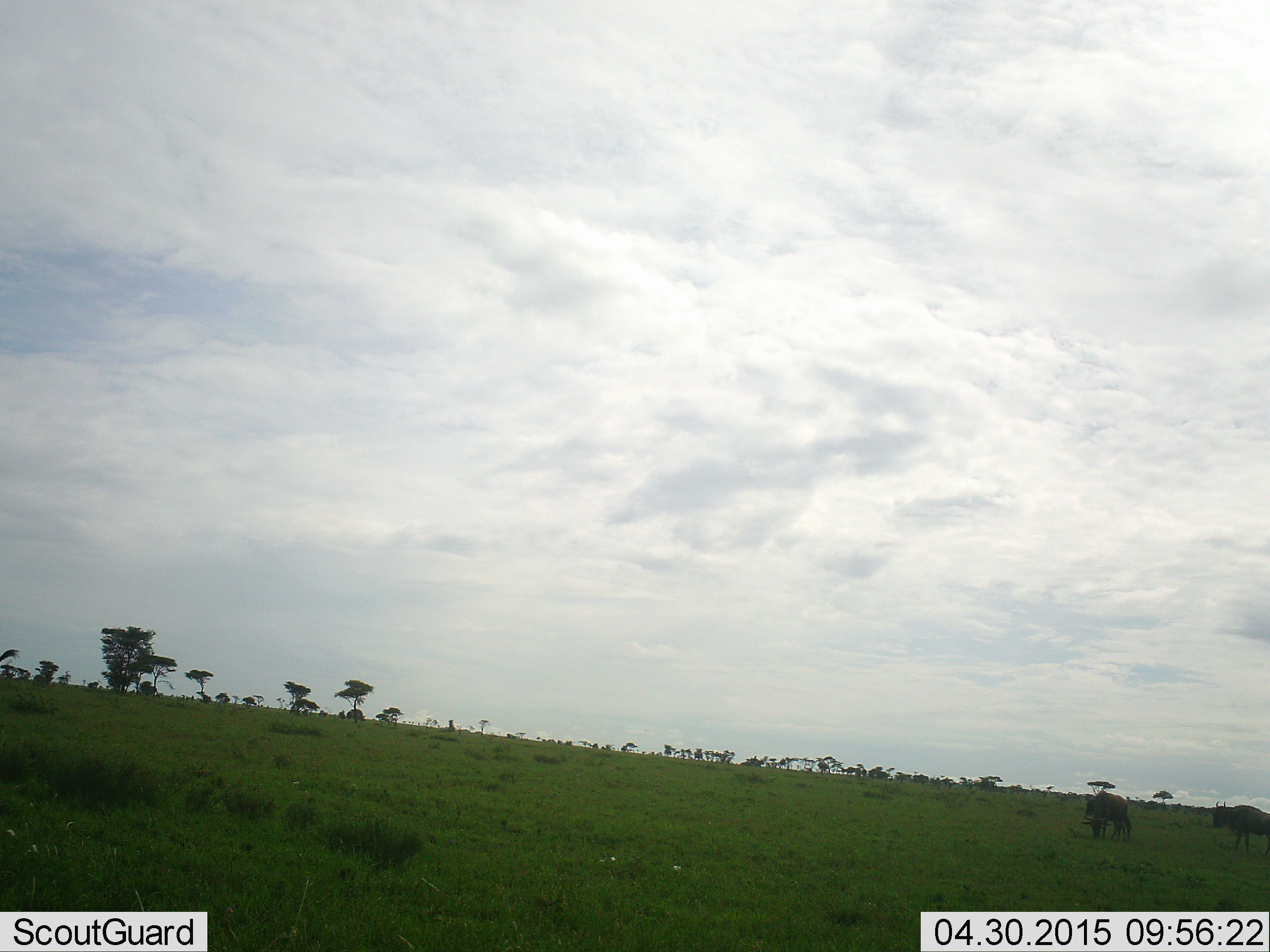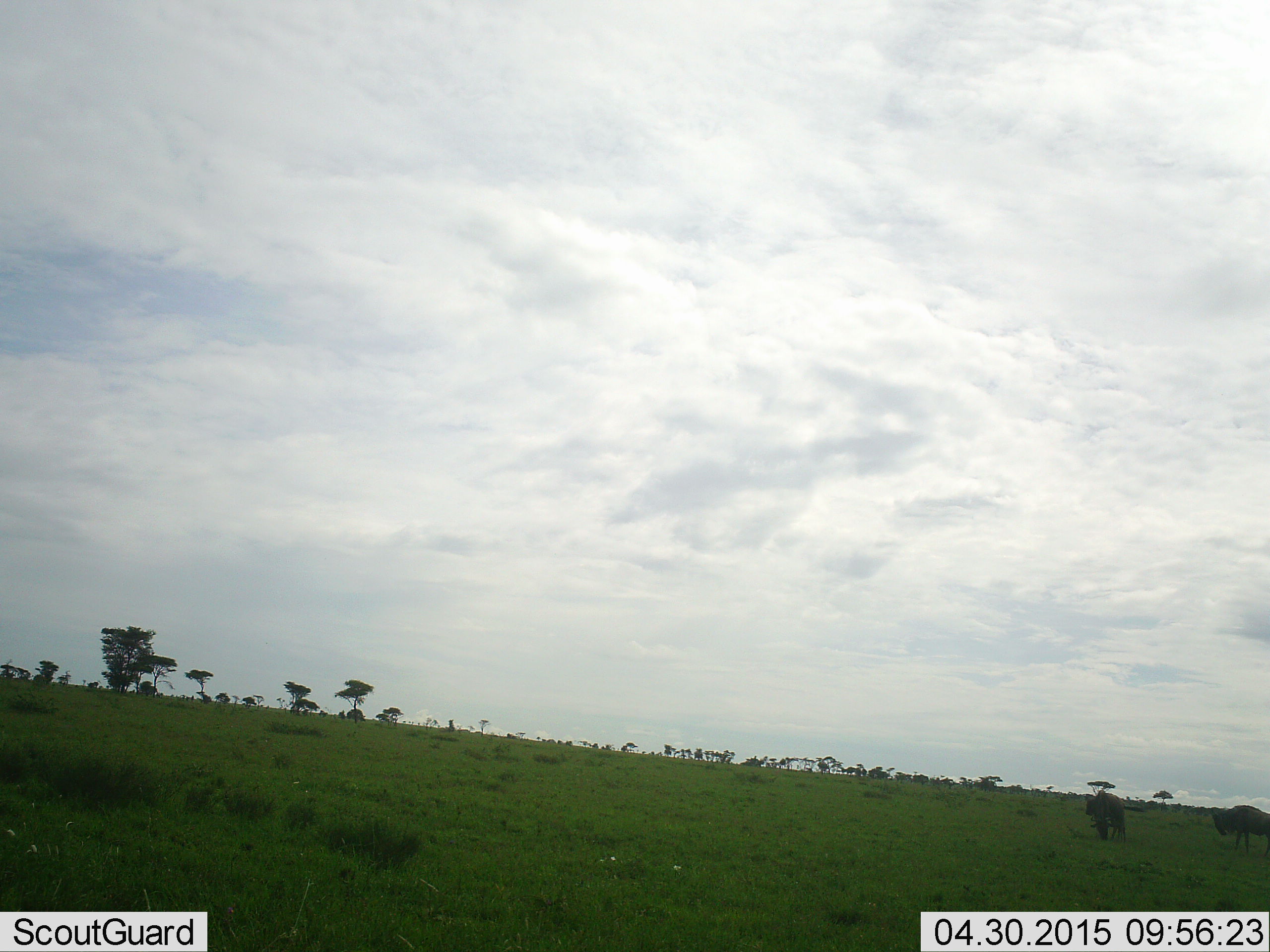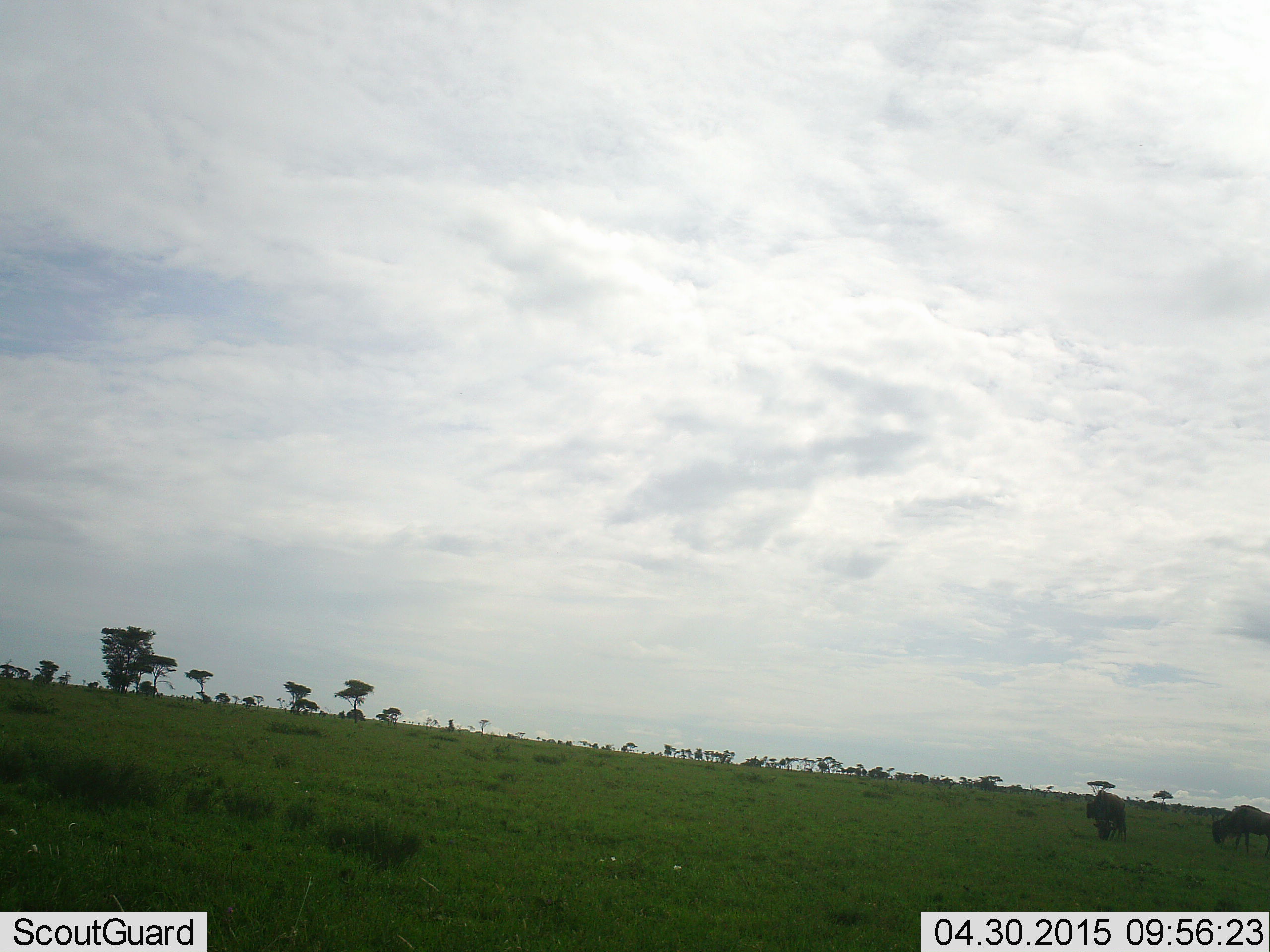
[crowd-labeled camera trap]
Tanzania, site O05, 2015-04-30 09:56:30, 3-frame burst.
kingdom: Animalia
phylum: Chordata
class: Mammalia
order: Artiodactyla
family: Bovidae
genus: Connochaetes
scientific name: Connochaetes taurinus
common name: blue wildebeest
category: wildebeest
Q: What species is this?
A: Wildebeest (blue wildebeest) (Connochaetes taurinus).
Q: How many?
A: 2.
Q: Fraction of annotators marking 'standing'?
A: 30%.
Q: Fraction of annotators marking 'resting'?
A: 0%.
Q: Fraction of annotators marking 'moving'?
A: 10%.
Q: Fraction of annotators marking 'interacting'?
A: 0%.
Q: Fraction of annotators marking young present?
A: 0%.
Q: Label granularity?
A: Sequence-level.